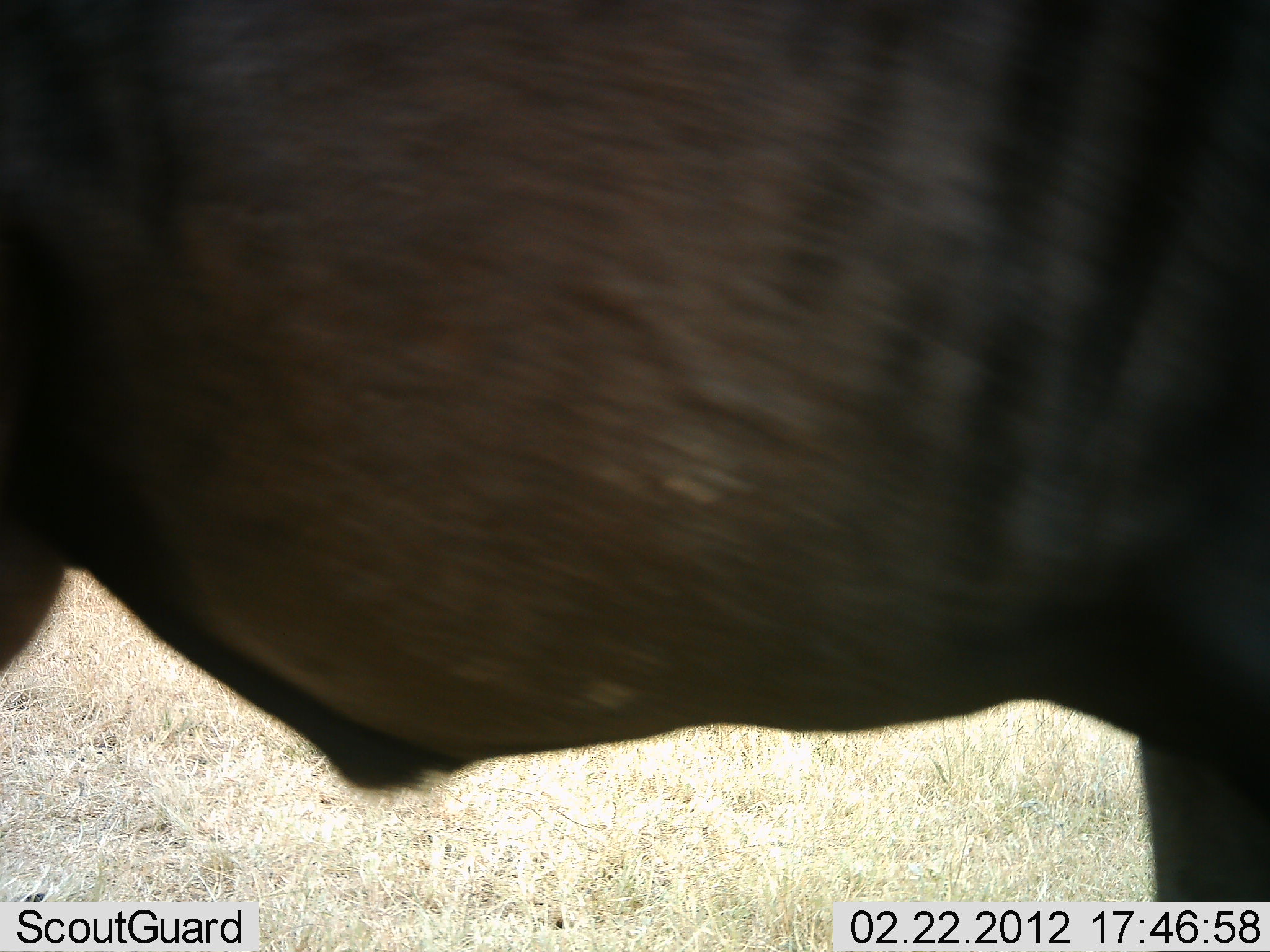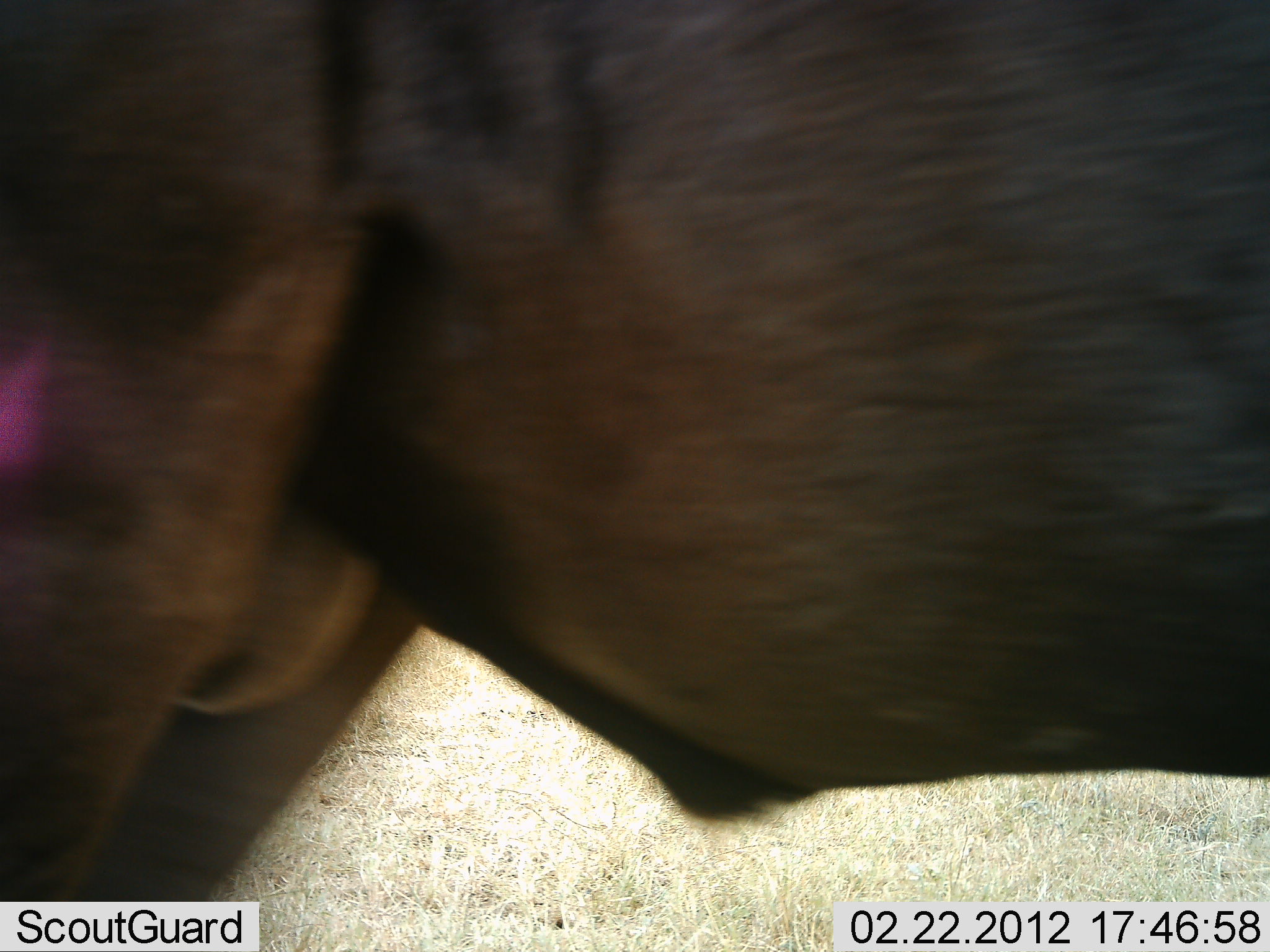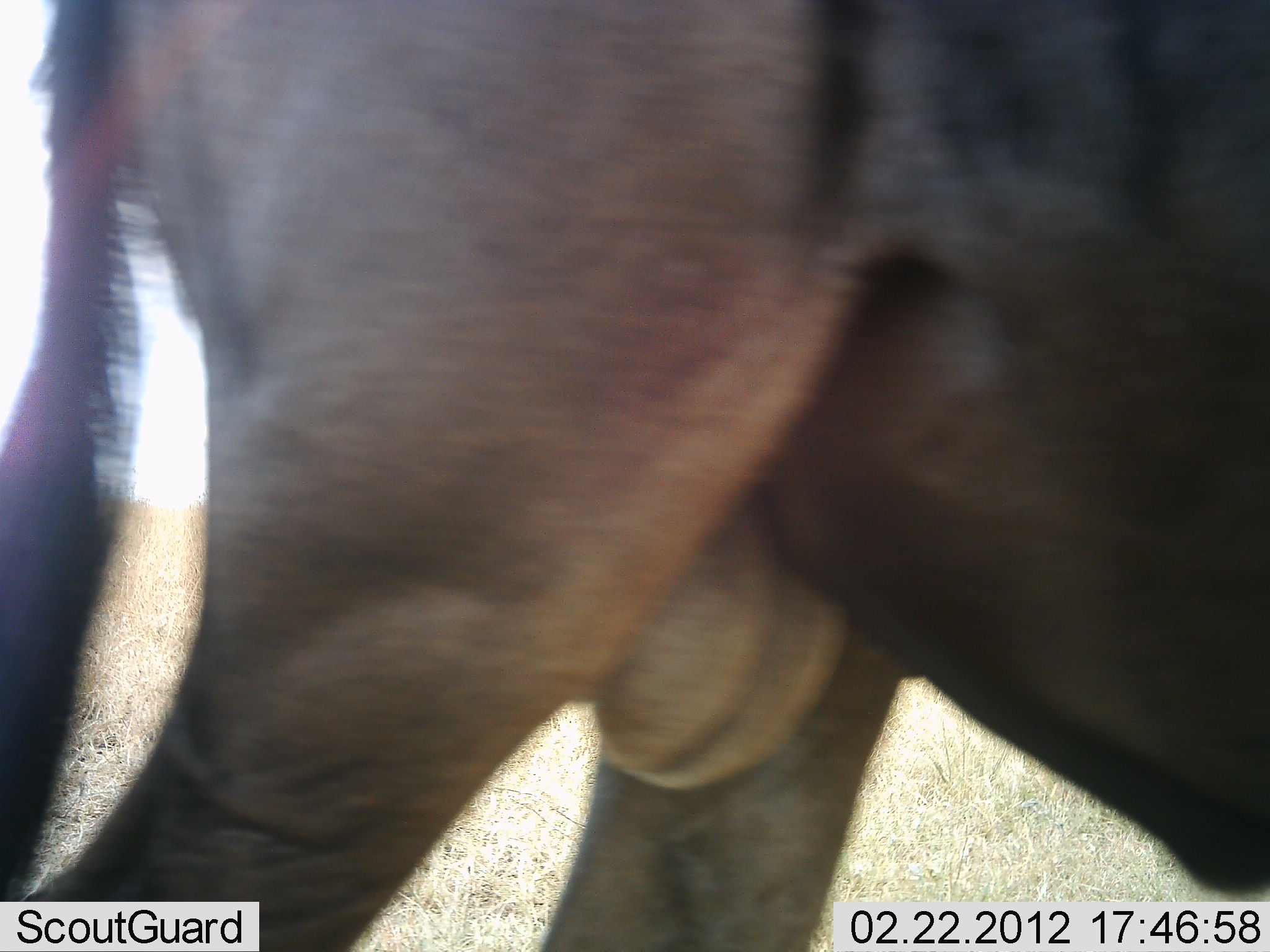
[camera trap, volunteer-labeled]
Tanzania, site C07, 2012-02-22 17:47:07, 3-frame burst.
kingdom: Animalia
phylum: Chordata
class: Mammalia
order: Artiodactyla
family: Bovidae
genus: Connochaetes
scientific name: Connochaetes taurinus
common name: blue wildebeest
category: wildebeest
Wildebeest (blue wildebeest) (Connochaetes taurinus), count 1. Behavior (volunteer vote fractions): standing 22%, resting 0%, moving 74%, interacting 0%. Young present (vote fraction): 0%. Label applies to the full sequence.